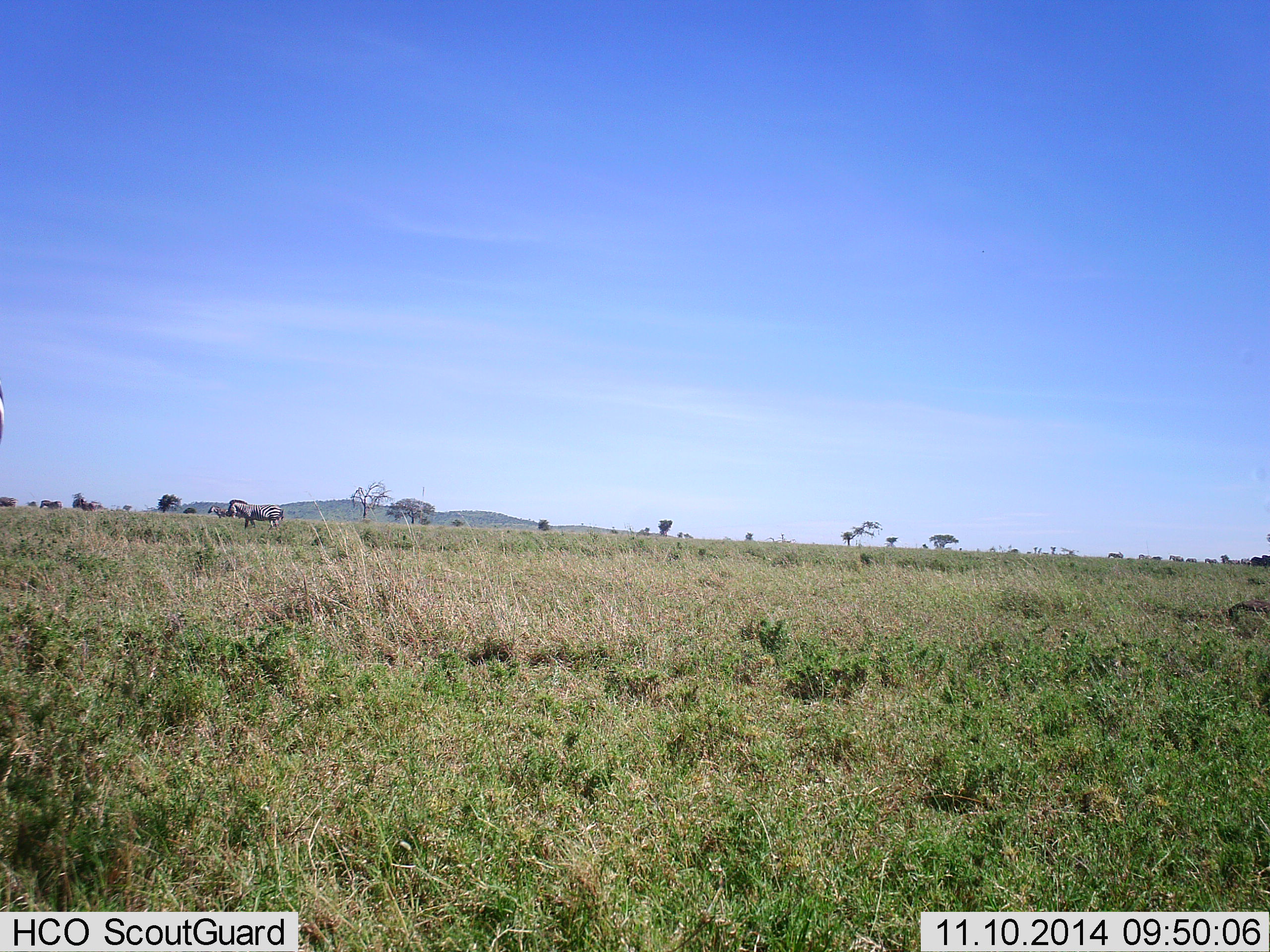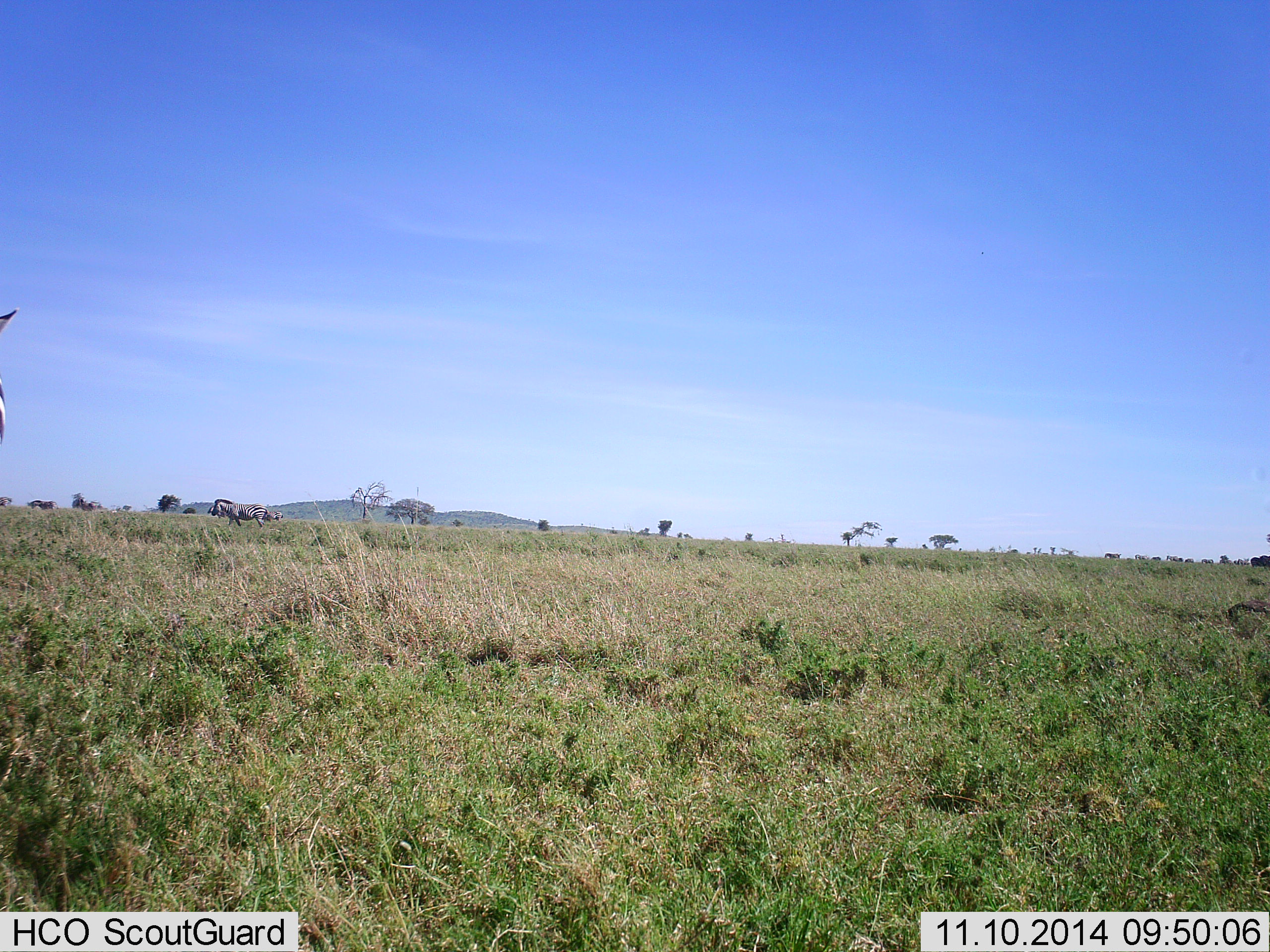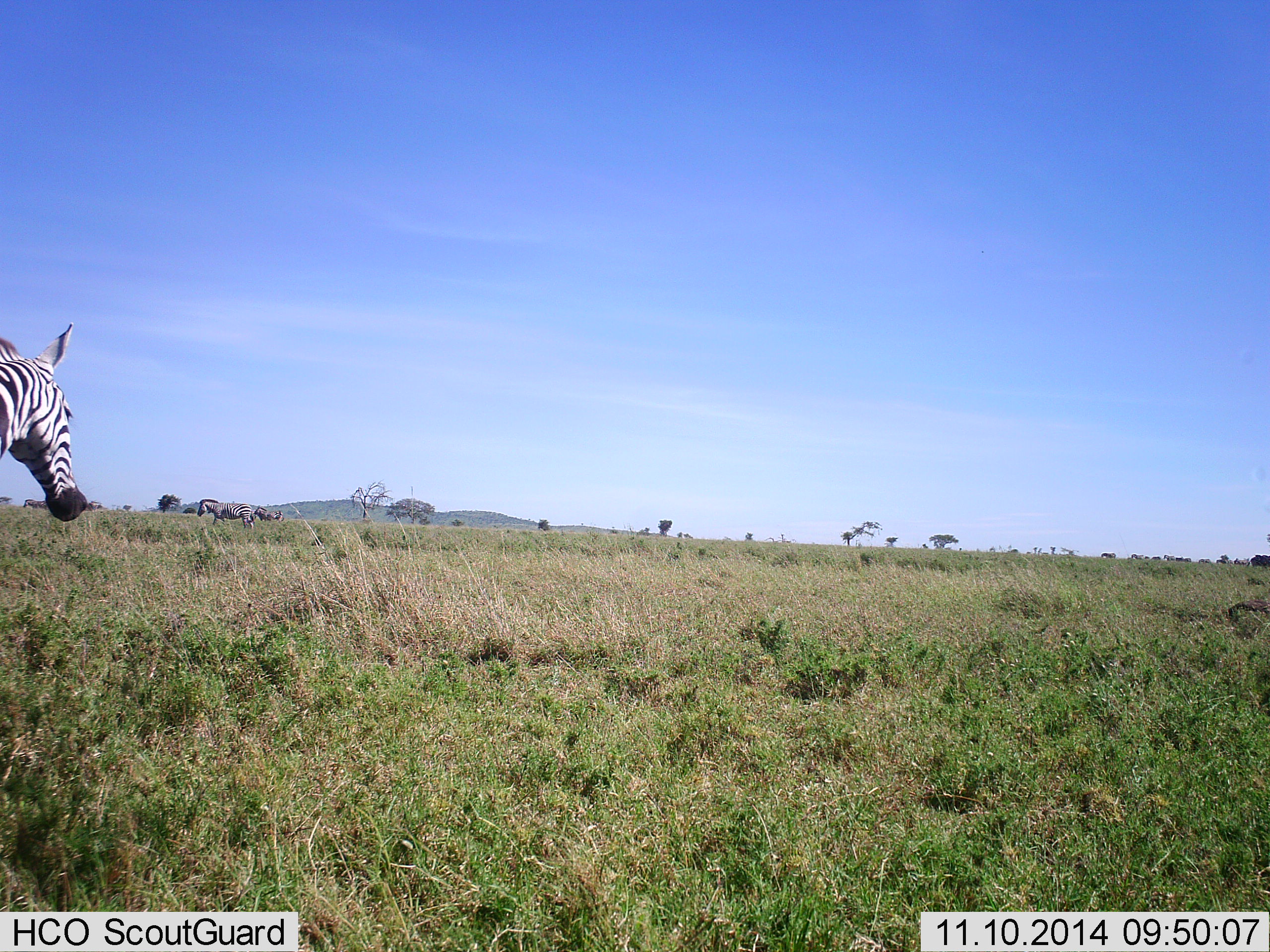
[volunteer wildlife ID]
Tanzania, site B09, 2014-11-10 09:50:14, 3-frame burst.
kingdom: Animalia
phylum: Chordata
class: Mammalia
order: Perissodactyla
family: Equidae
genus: Equus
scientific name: Equus quagga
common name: plains zebra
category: zebra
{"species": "zebra (plains zebra) (Equus quagga)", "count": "5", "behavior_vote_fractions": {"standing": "8%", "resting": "0%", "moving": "100%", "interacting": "0%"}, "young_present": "0%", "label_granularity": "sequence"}